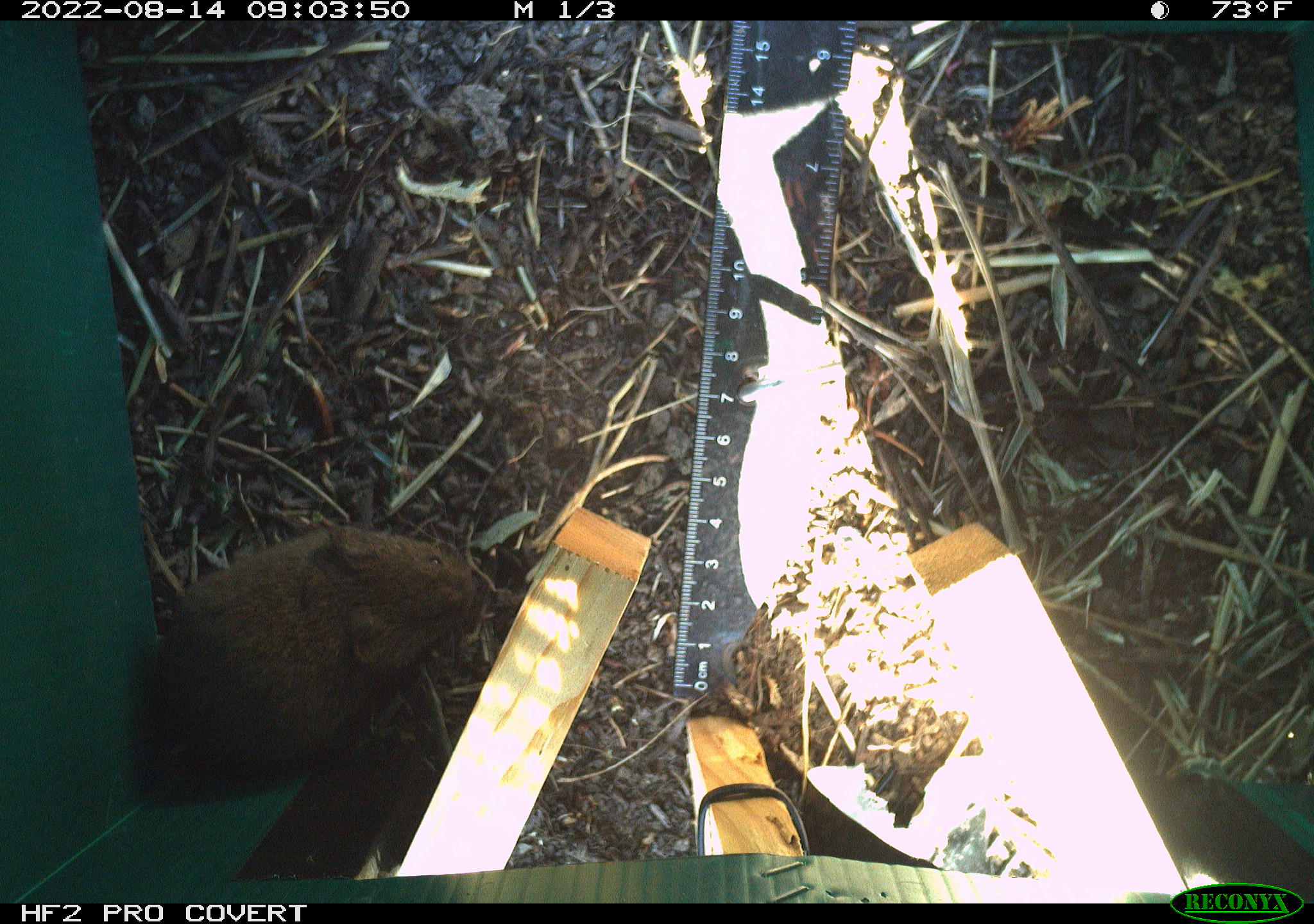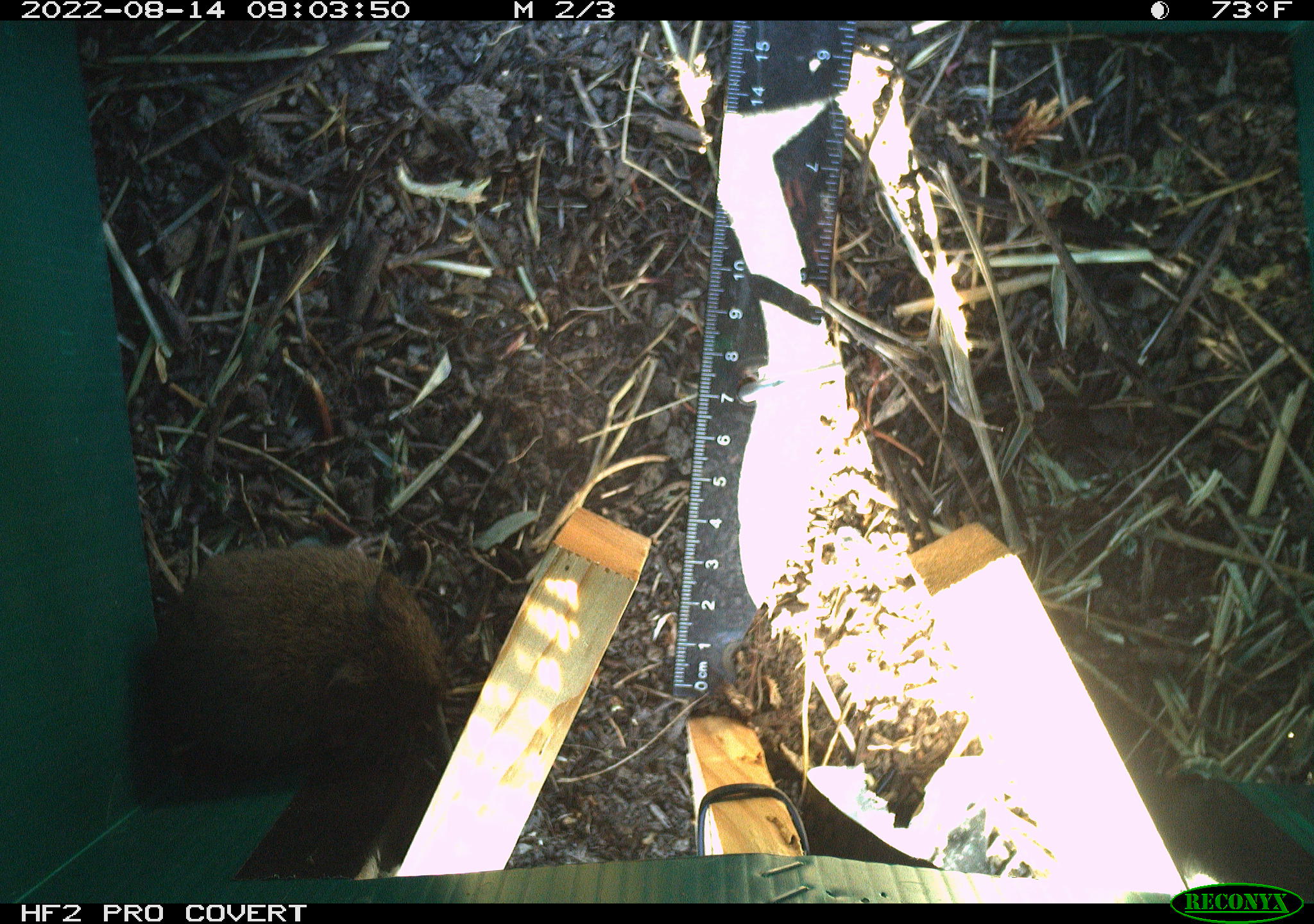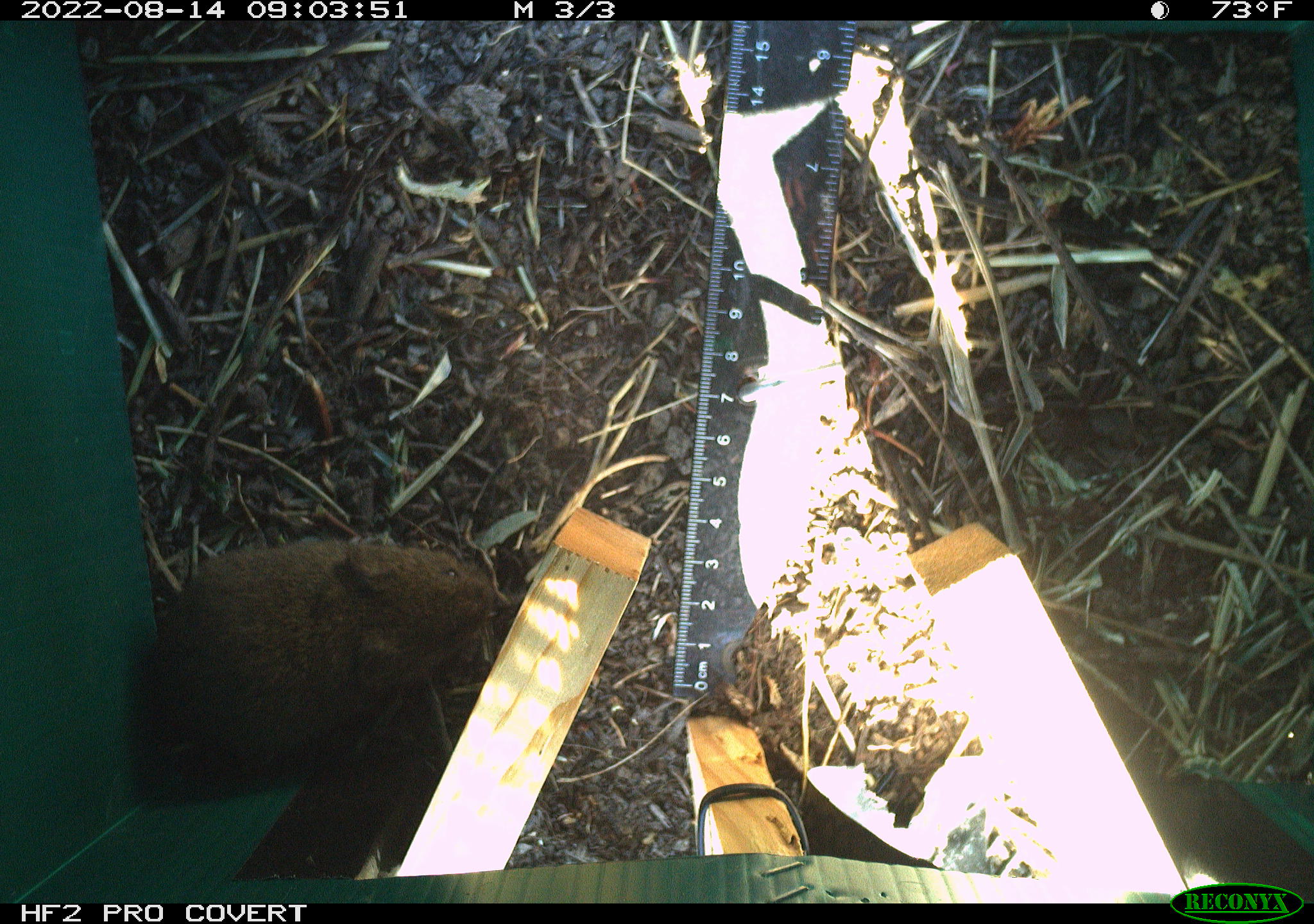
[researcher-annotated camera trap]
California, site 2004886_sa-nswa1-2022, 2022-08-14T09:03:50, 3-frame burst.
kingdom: Animalia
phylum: Chordata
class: Mammalia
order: Rodentia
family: Cricetidae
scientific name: Cricetidae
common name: hamsters, voles, lemmings, and allies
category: cricetidae family